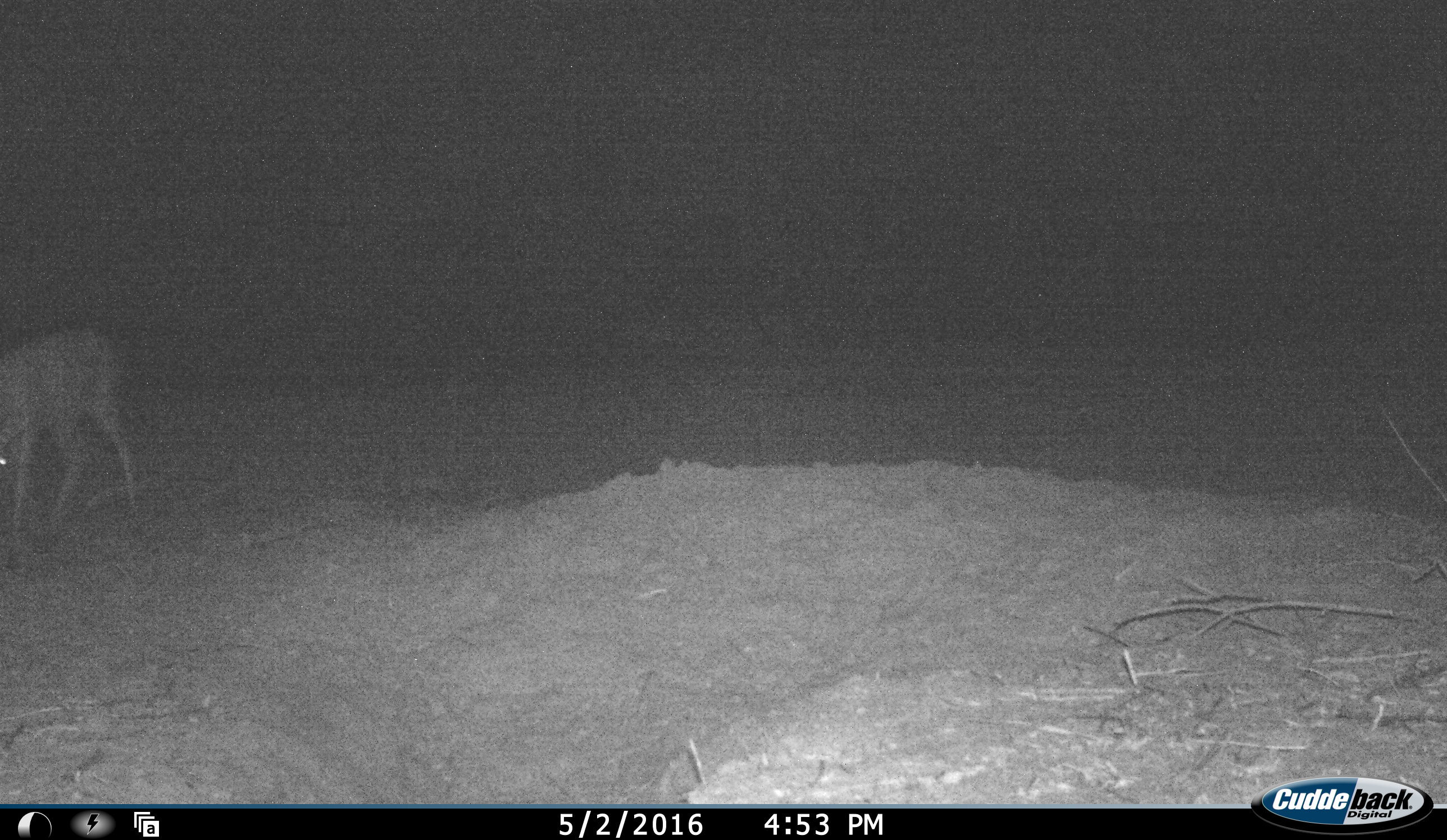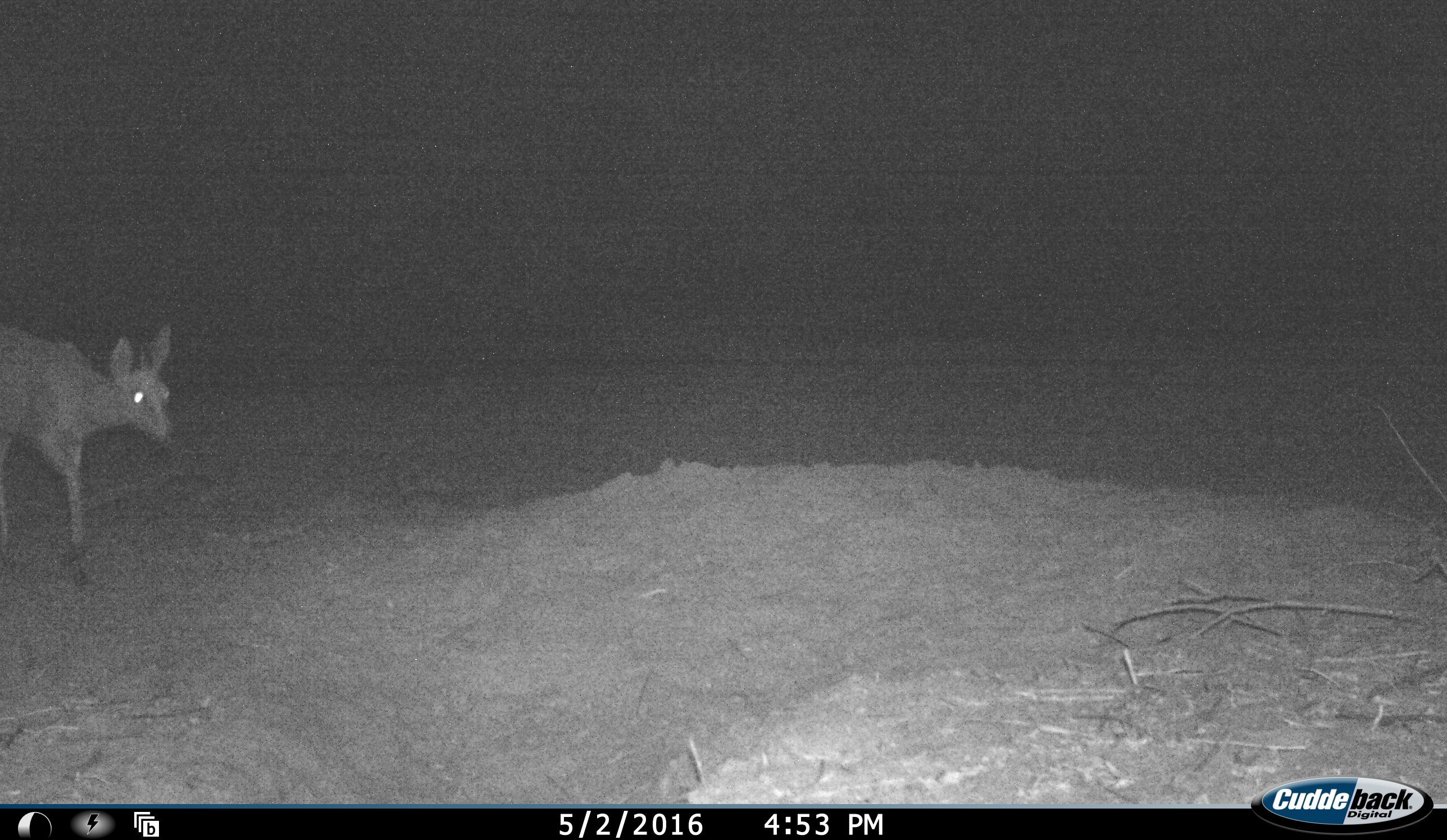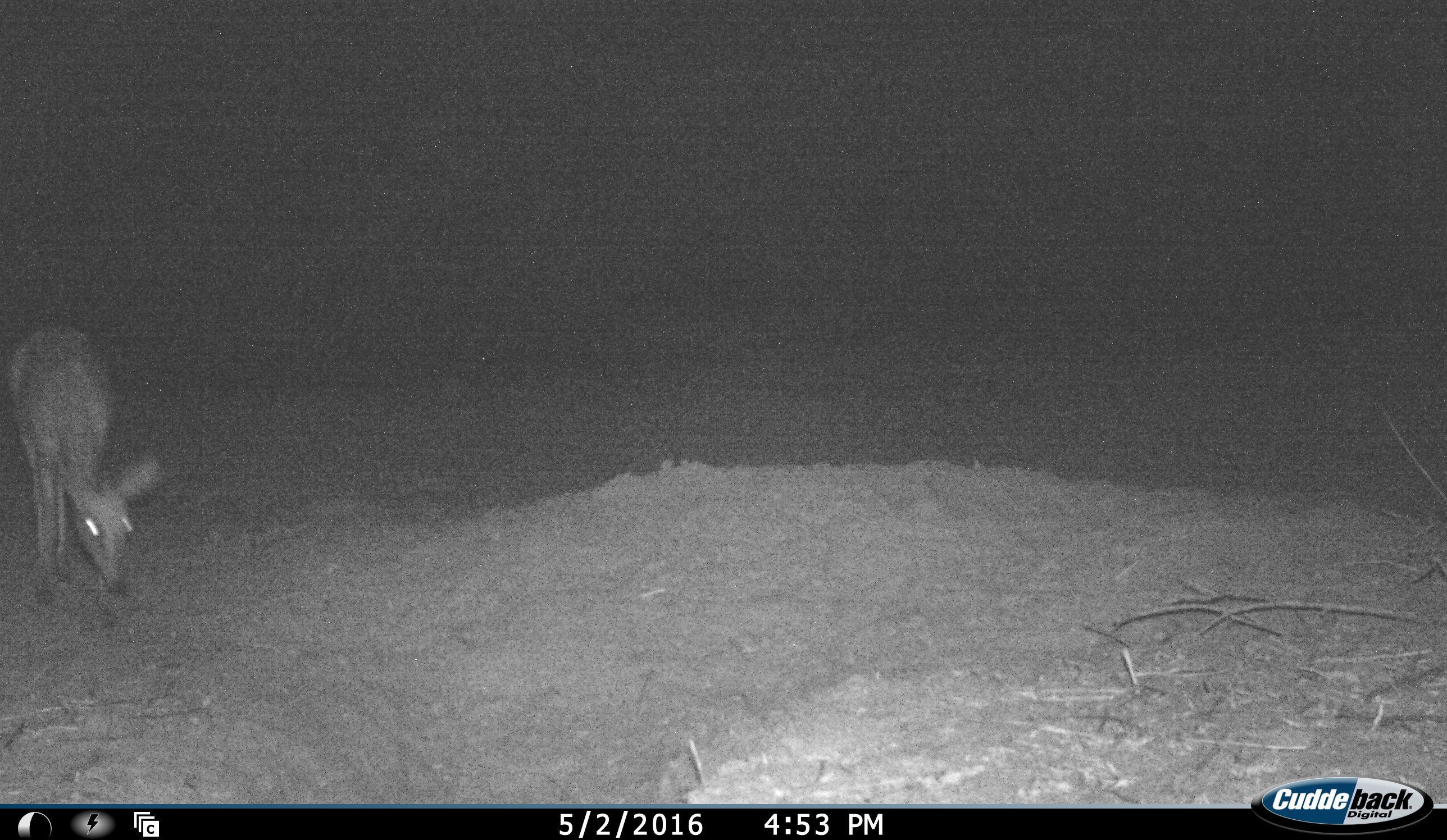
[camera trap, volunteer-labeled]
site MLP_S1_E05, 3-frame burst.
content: unidentified animal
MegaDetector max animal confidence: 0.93